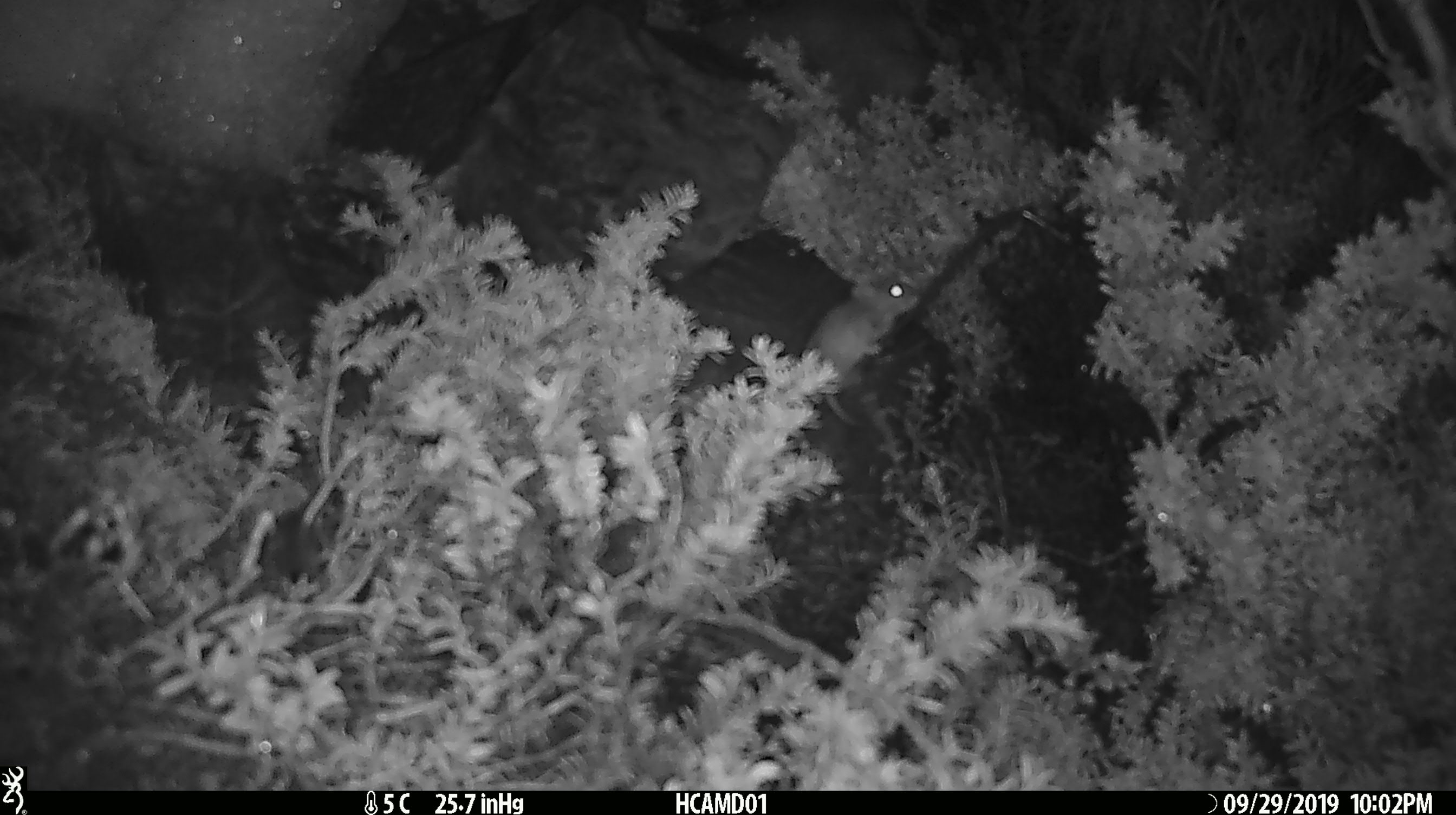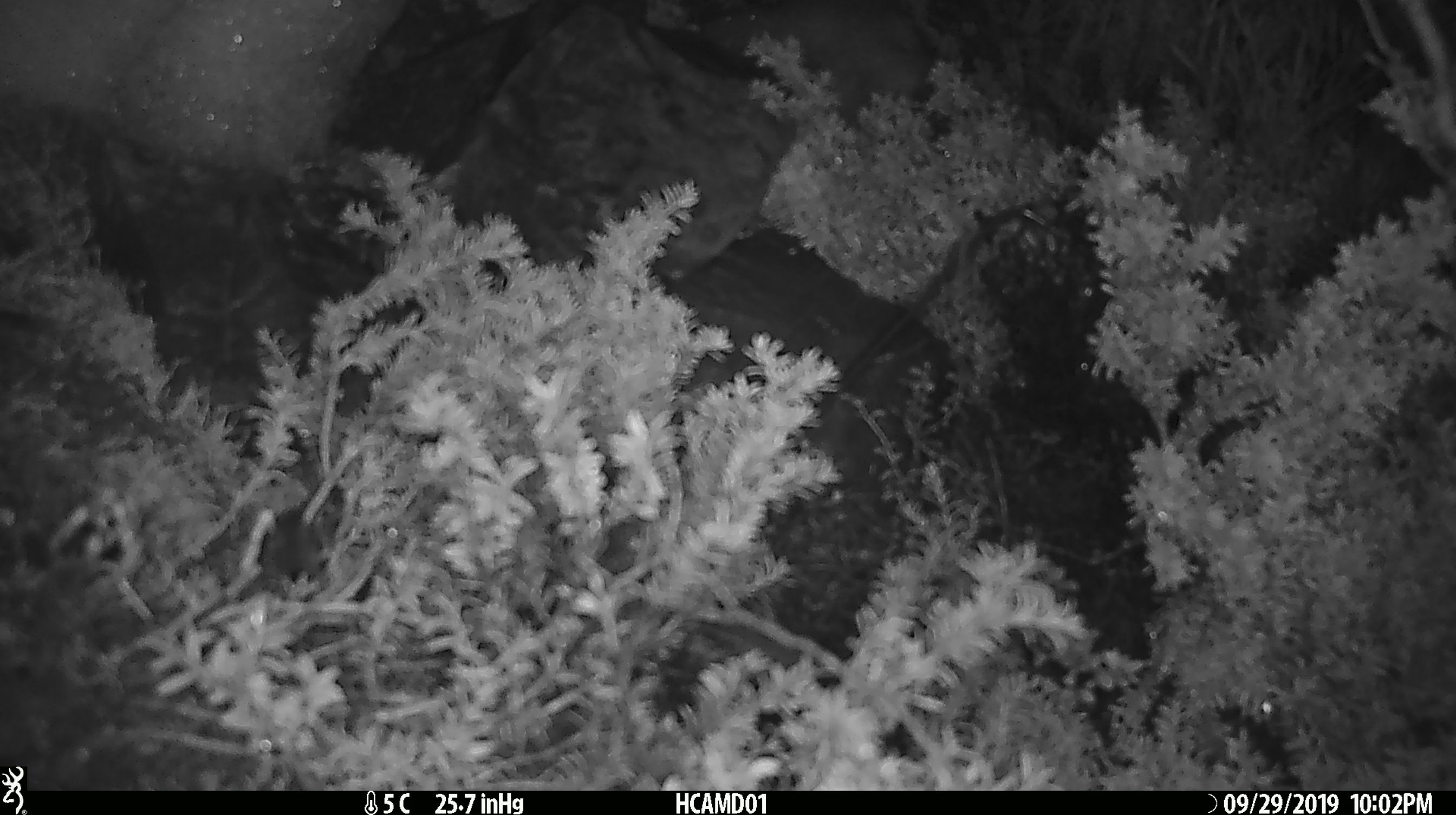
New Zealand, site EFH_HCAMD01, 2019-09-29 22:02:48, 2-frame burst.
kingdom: Animalia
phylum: Chordata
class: Mammalia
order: Rodentia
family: Muridae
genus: Mus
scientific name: Mus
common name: mouse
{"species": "mouse (Mus)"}